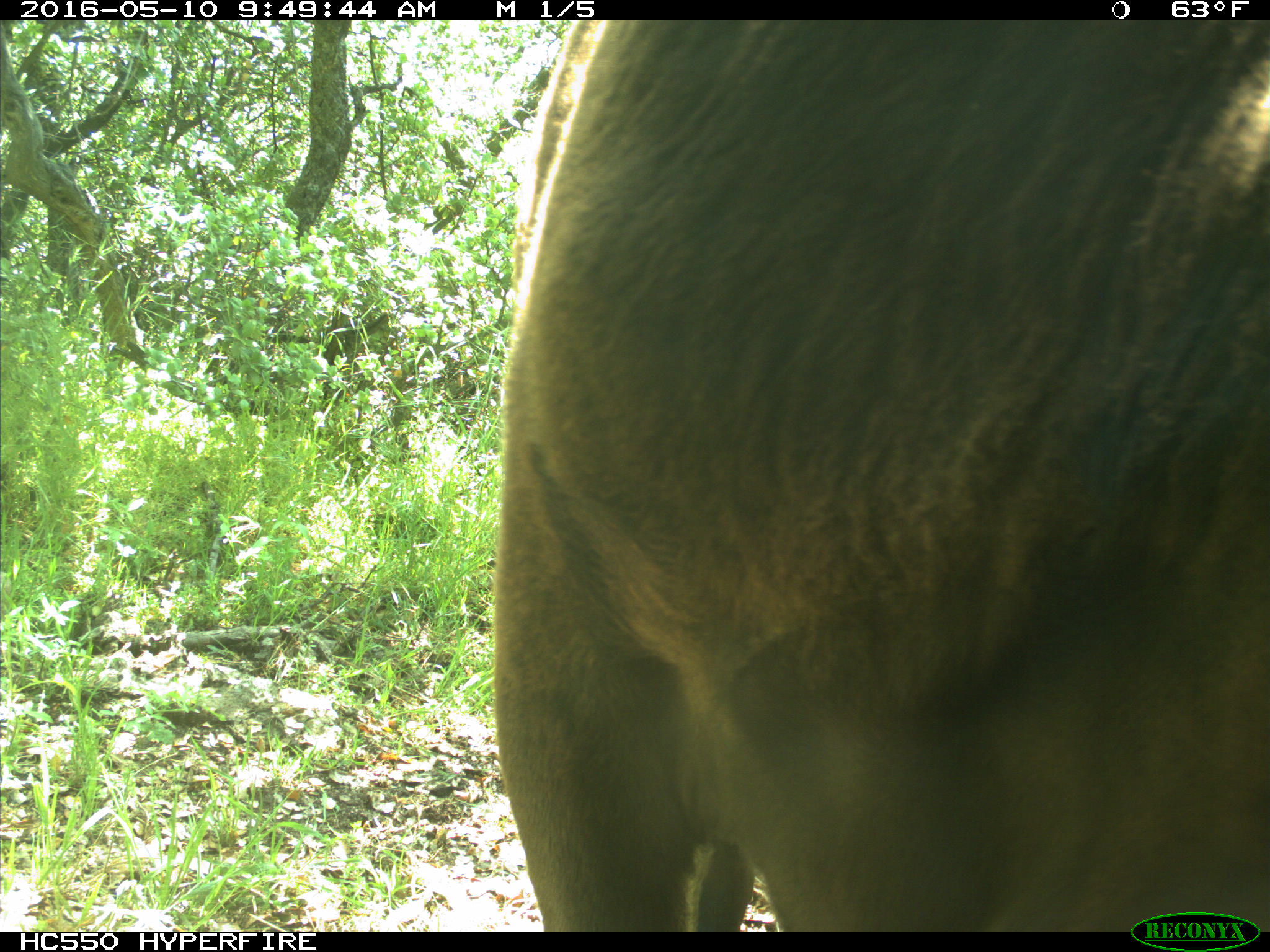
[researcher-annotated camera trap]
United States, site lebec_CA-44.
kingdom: Animalia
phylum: Chordata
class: Mammalia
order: Artiodactyla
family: Bovidae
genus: Bos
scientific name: Bos taurus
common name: domestic cow